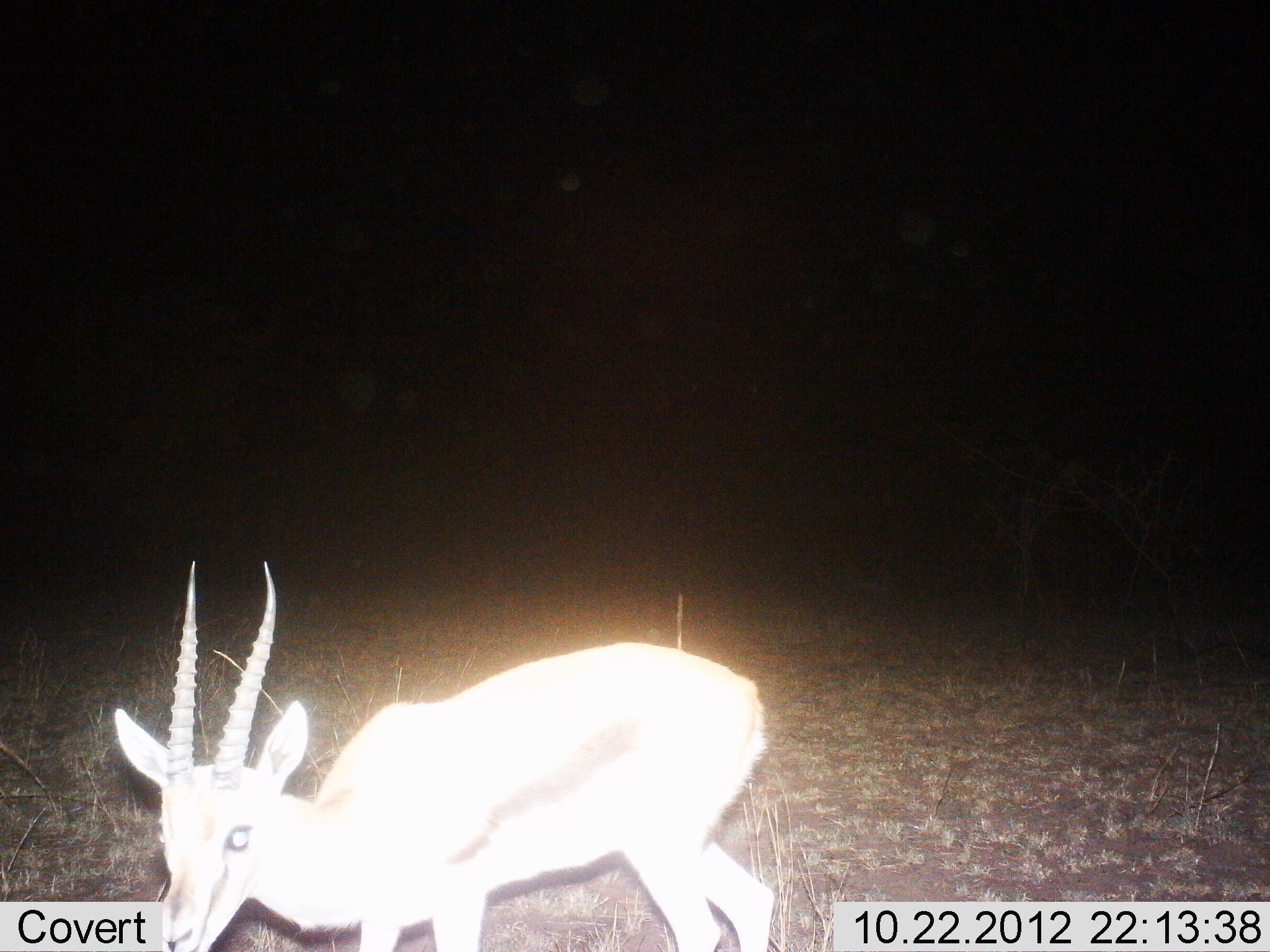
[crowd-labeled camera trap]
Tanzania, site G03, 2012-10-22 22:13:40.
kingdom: Animalia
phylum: Chordata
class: Mammalia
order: Artiodactyla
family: Bovidae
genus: Eudorcas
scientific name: Eudorcas thomsonii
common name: thomson's gazelle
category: gazellethomsons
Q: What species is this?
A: Gazellethomsons (thomson's gazelle) (Eudorcas thomsonii).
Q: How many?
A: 1.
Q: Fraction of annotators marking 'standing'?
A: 50%.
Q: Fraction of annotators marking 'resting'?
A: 0%.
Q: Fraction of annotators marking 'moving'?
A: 50%.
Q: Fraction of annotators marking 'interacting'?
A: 0%.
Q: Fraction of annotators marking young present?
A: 0%.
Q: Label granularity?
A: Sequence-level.